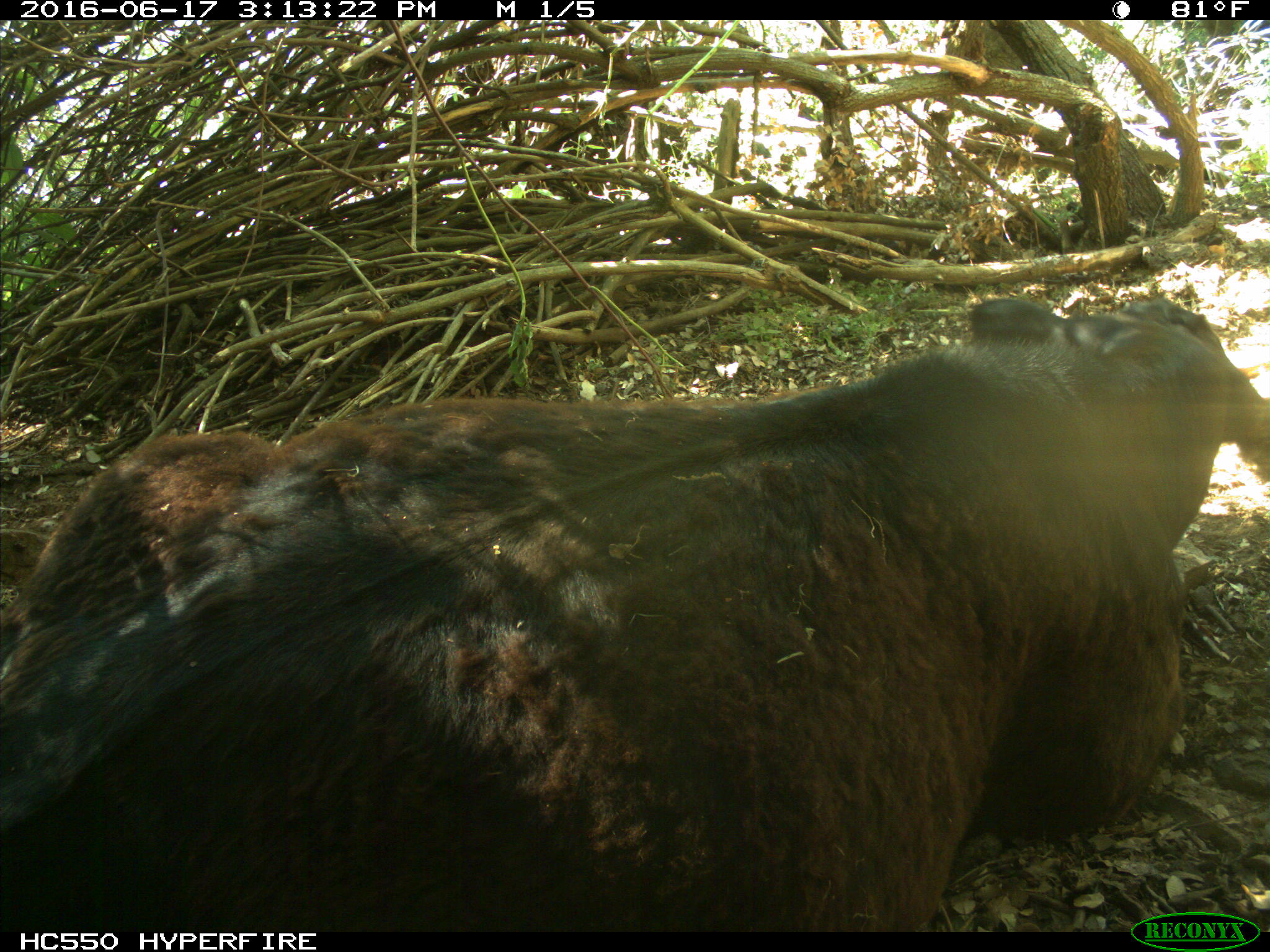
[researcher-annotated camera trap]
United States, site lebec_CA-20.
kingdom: Animalia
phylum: Chordata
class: Mammalia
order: Artiodactyla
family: Bovidae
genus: Bos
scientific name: Bos taurus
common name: domestic cow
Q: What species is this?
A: Bos taurus (domestic cow).